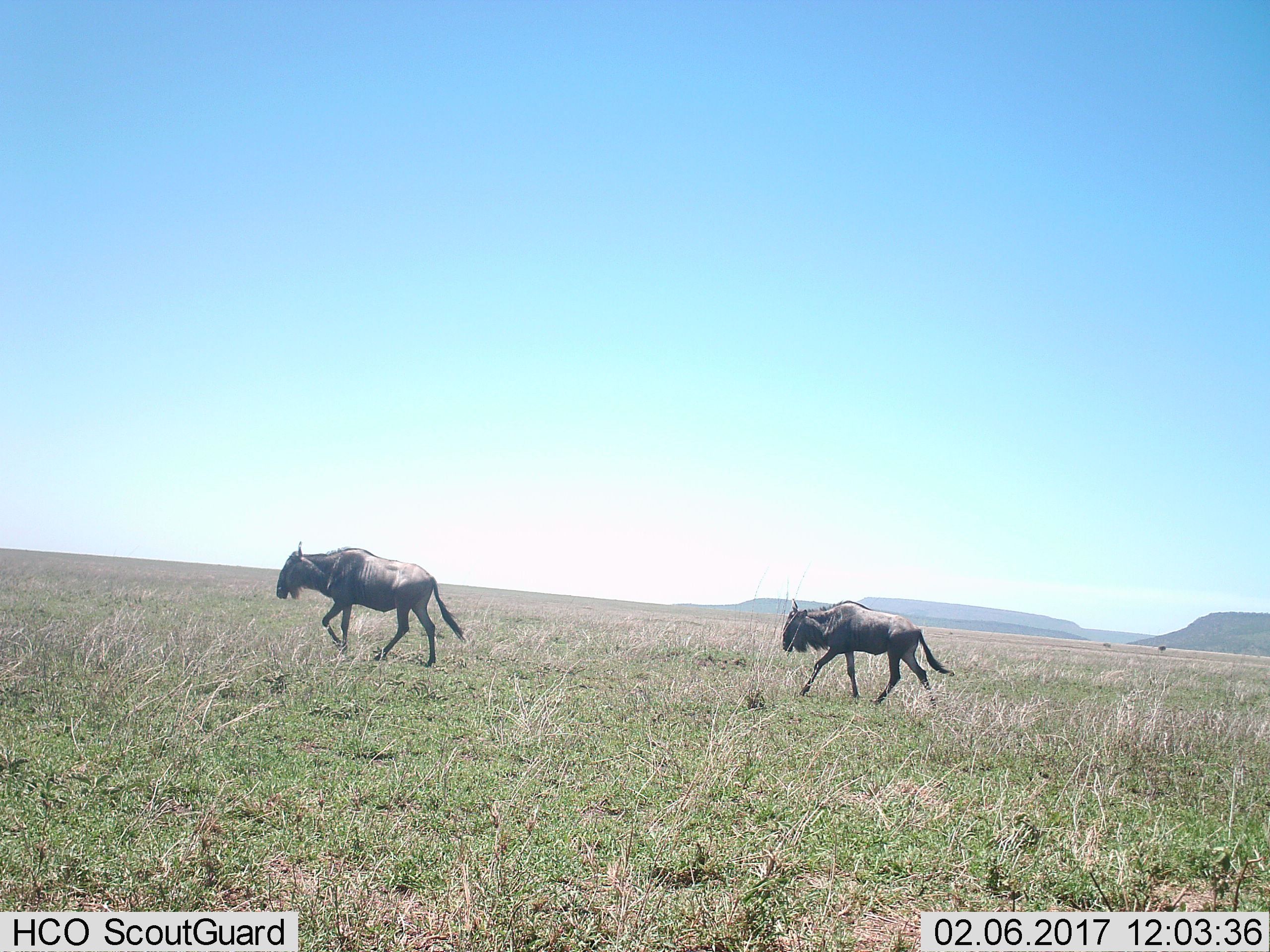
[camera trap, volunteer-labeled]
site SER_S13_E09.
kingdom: Animalia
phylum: Chordata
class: Mammalia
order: Artiodactyla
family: Bovidae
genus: Connochaetes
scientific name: Connochaetes taurinus taurinus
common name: blue wildebeest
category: wildebeestblue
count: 2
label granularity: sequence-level